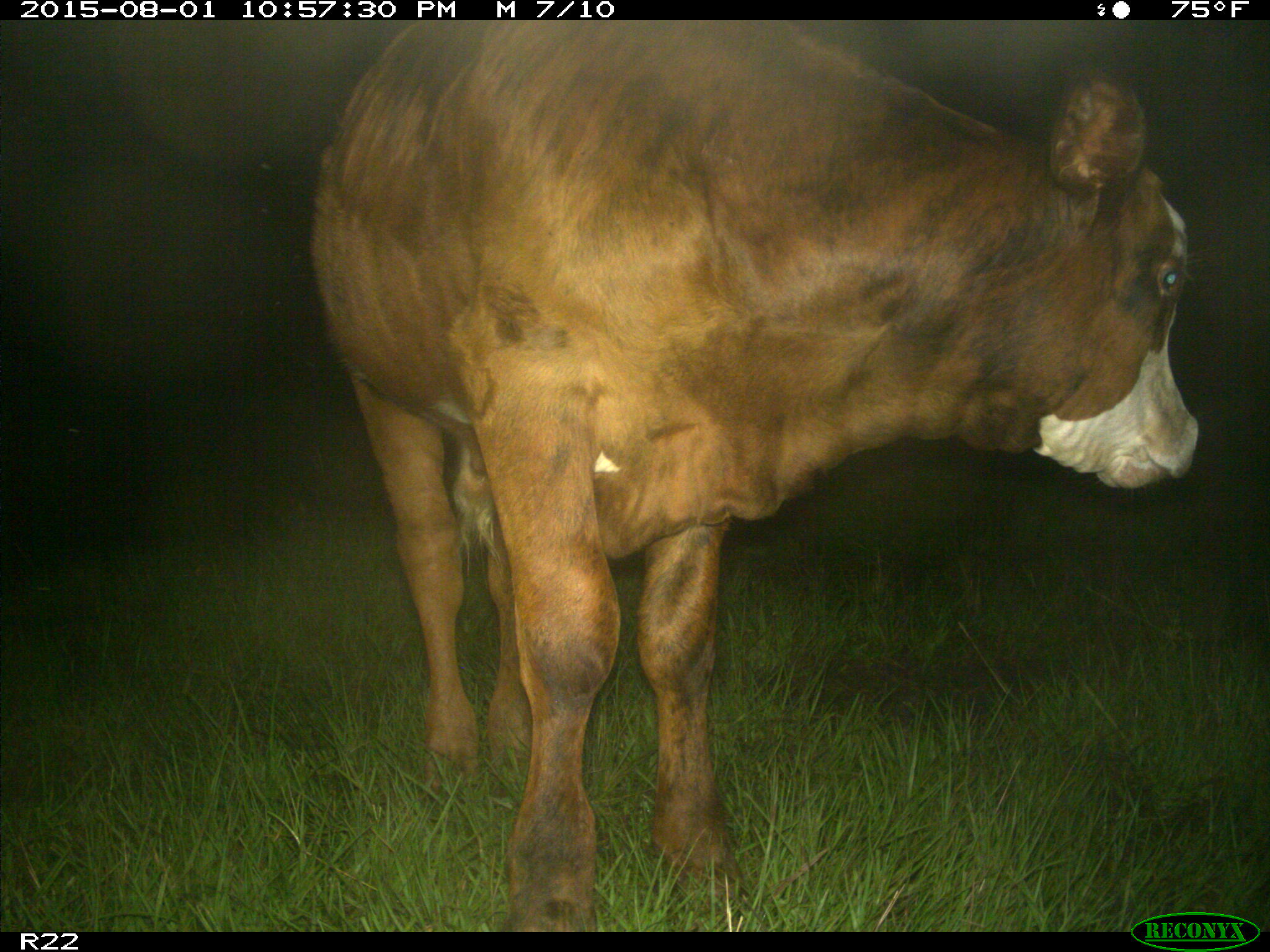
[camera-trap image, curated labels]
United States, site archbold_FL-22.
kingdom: Animalia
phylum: Chordata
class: Mammalia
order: Artiodactyla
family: Bovidae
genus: Bos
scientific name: Bos taurus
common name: domestic cow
Bos taurus (domestic cow).